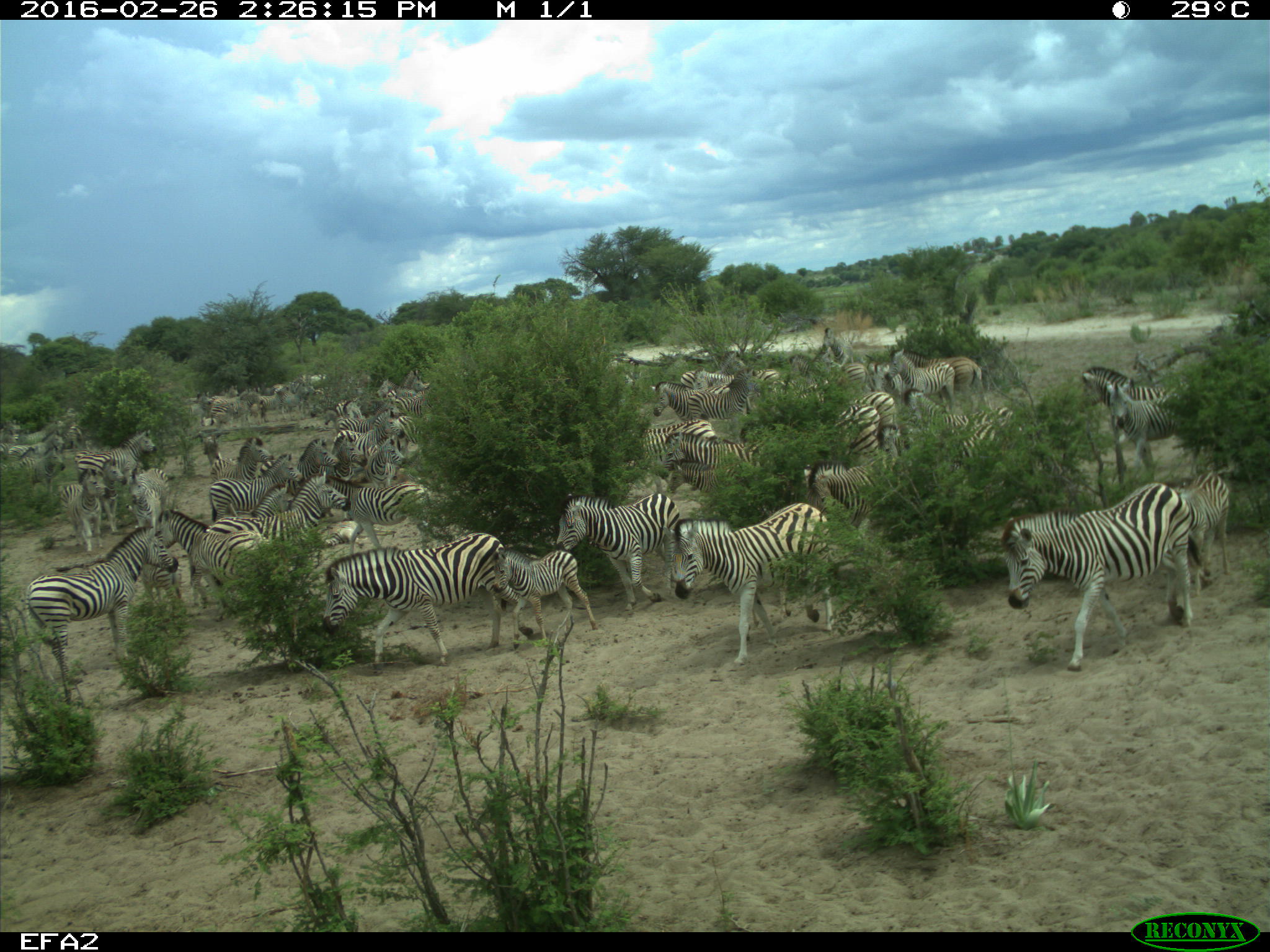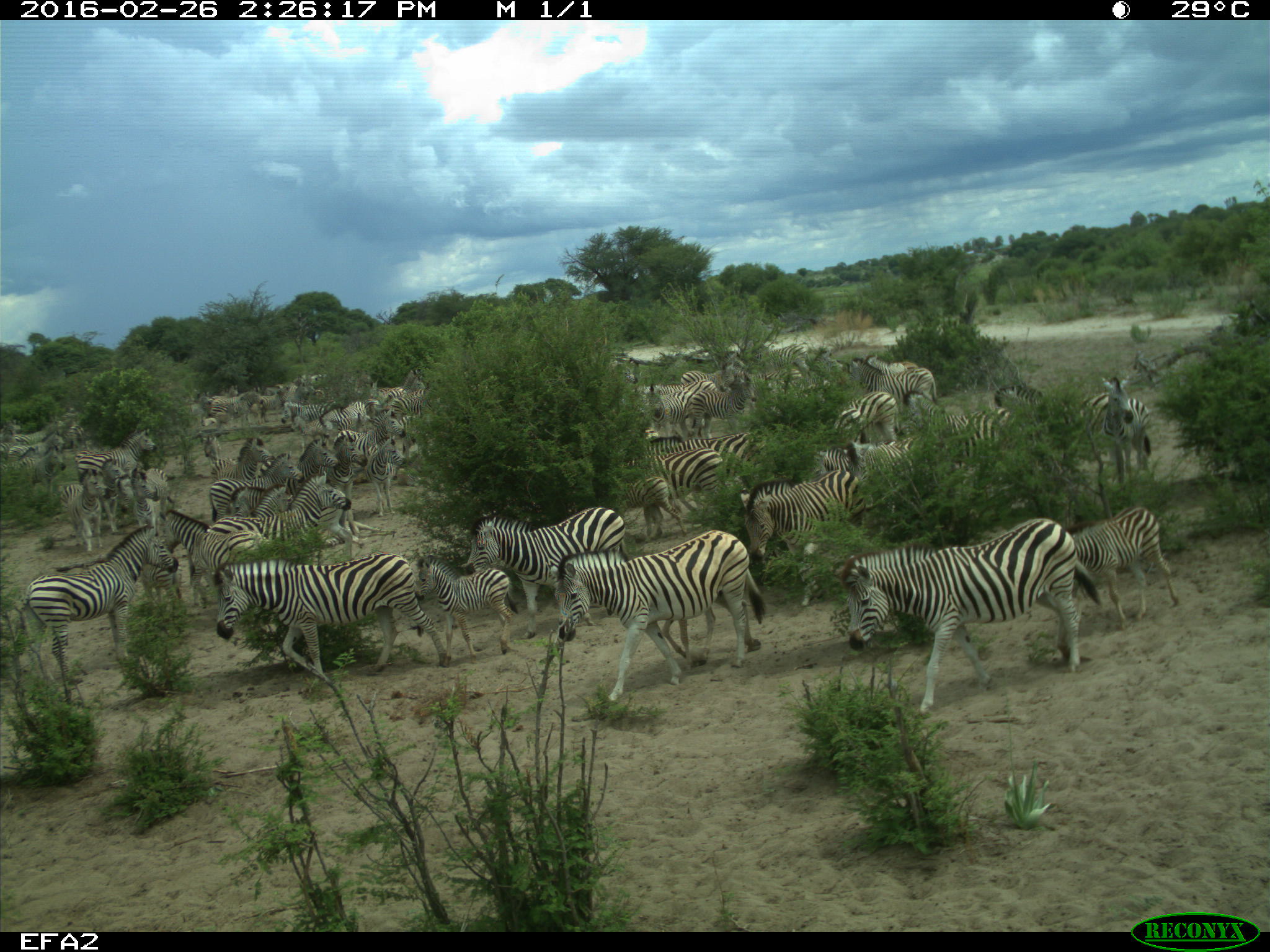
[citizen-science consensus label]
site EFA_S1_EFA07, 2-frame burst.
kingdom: Animalia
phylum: Chordata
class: Mammalia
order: Perissodactyla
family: Equidae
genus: Equus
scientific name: Equus quagga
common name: plains zebra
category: zebraplains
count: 51+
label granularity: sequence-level